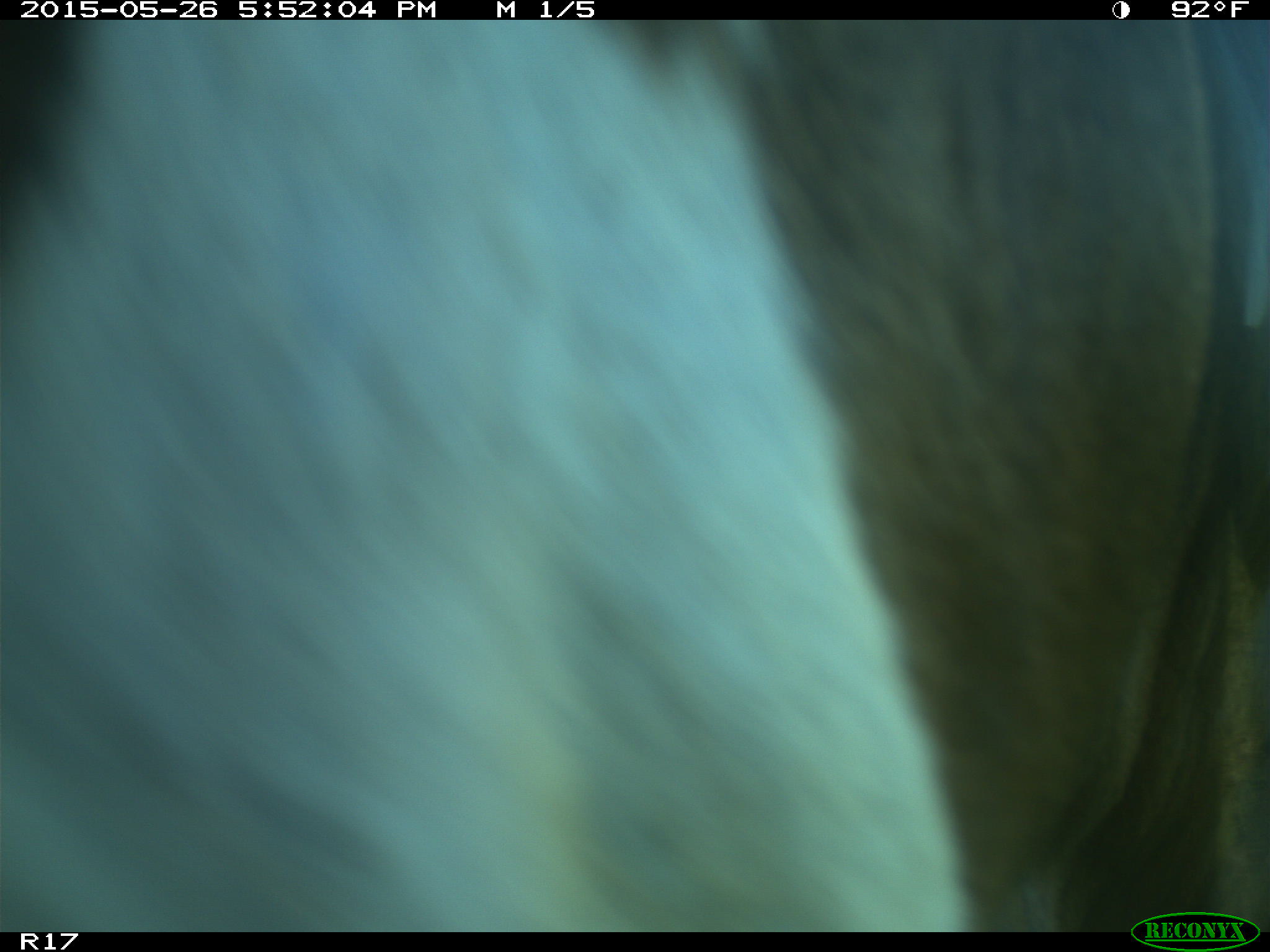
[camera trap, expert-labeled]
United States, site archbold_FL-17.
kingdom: Animalia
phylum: Chordata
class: Mammalia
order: Artiodactyla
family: Bovidae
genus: Bos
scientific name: Bos taurus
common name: domestic cow